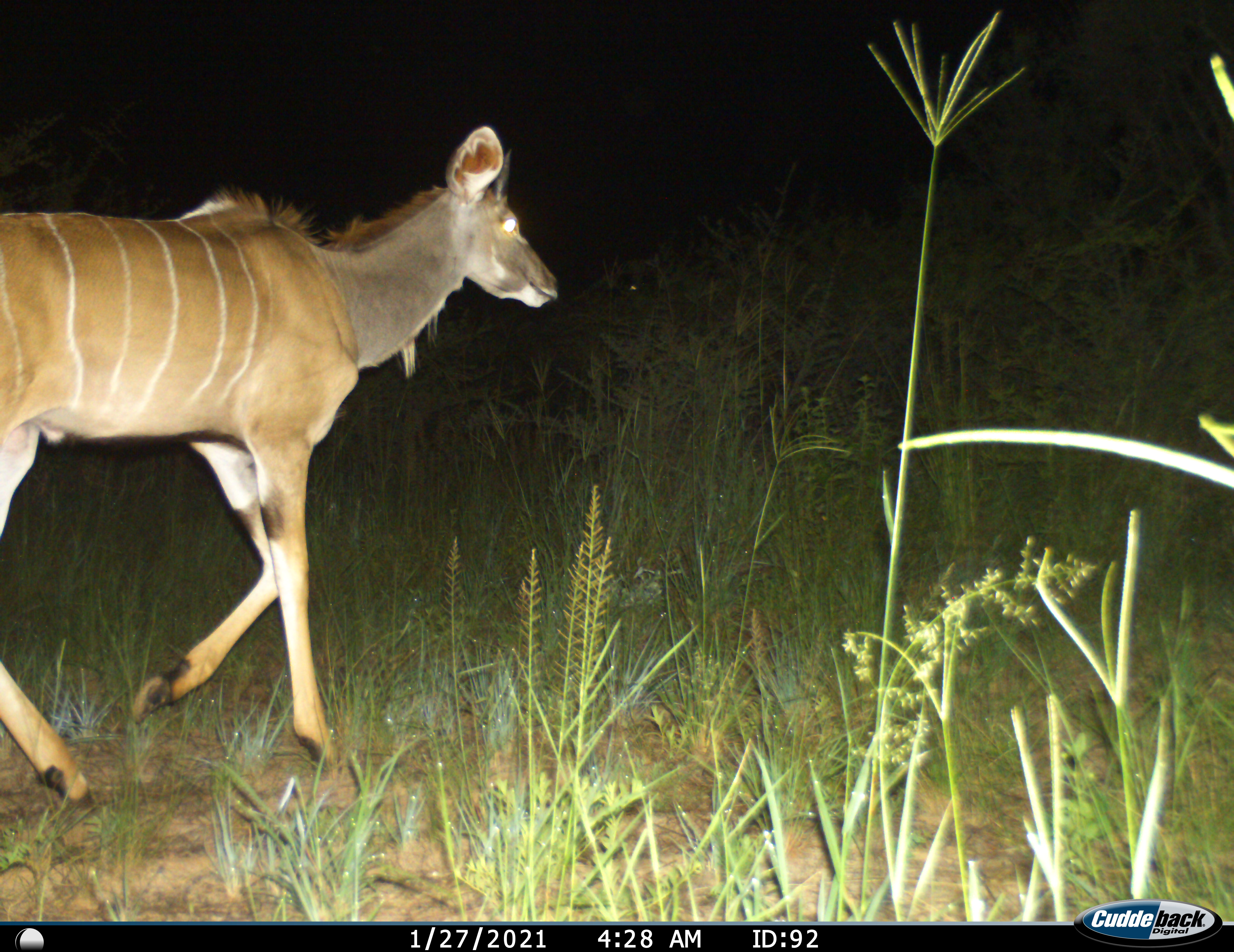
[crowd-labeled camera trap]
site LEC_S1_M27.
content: unidentified animal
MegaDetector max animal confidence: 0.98